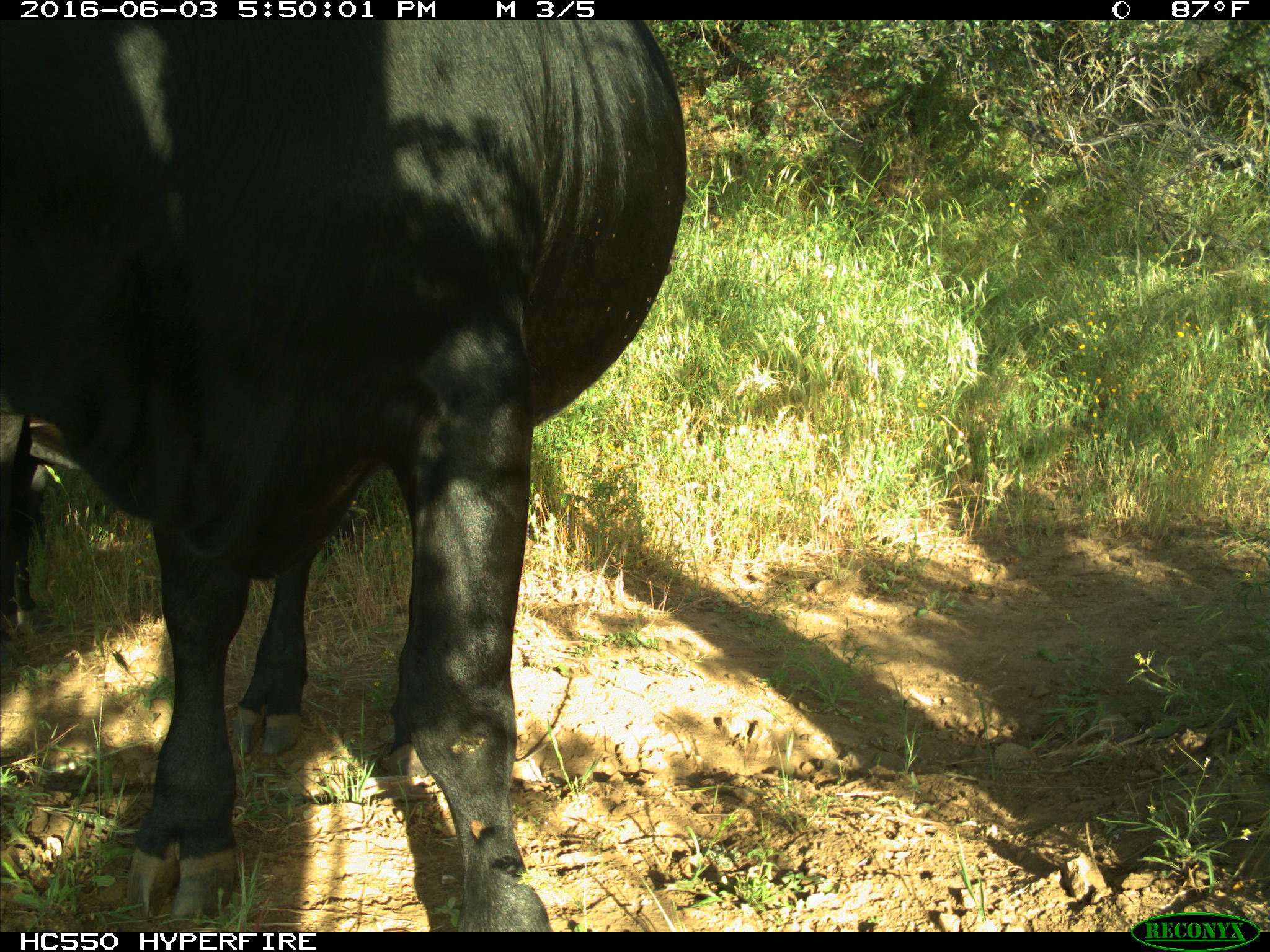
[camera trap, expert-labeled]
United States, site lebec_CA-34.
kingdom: Animalia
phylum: Chordata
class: Mammalia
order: Artiodactyla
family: Bovidae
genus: Bos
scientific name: Bos taurus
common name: domestic cow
Bos taurus (domestic cow).